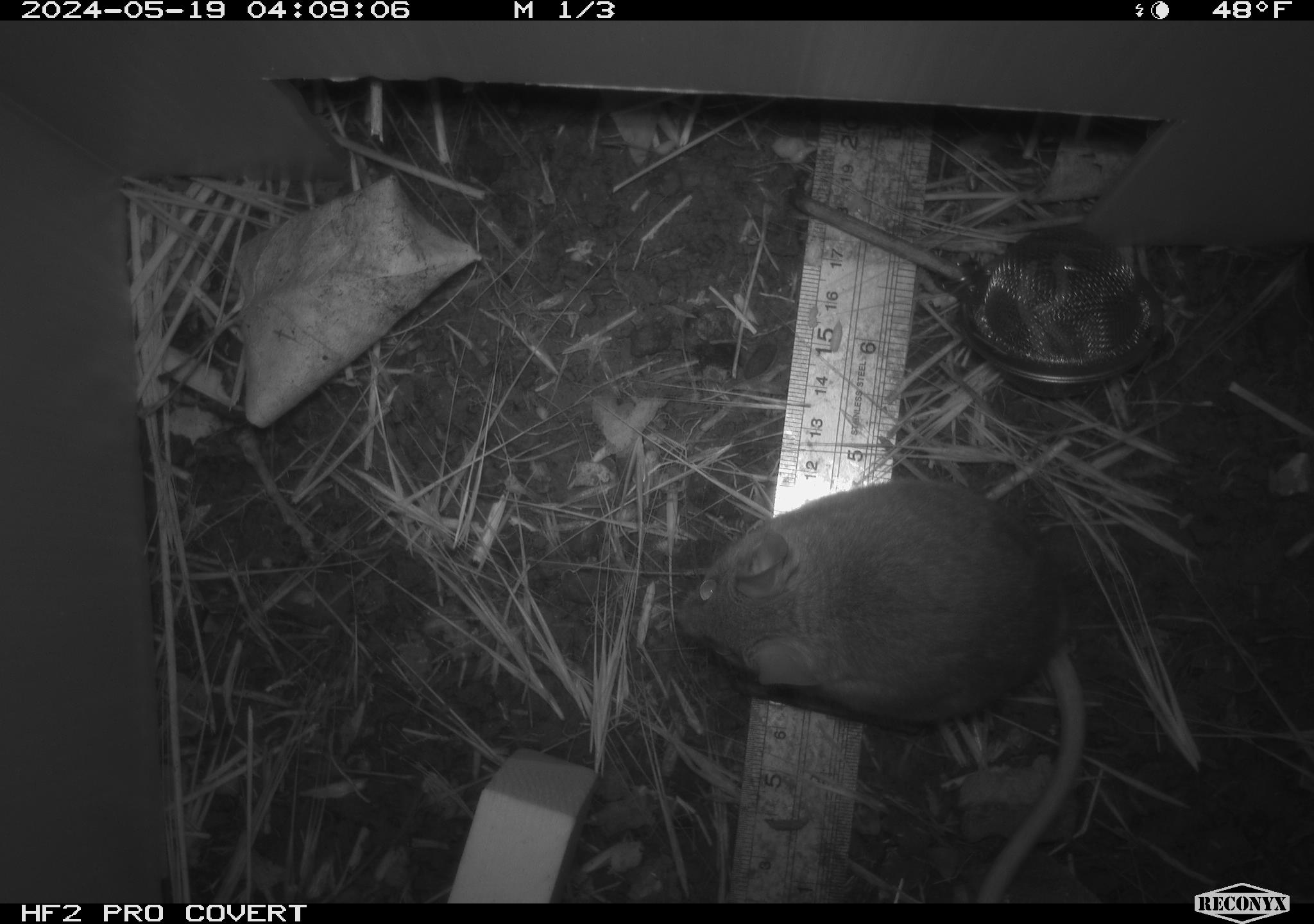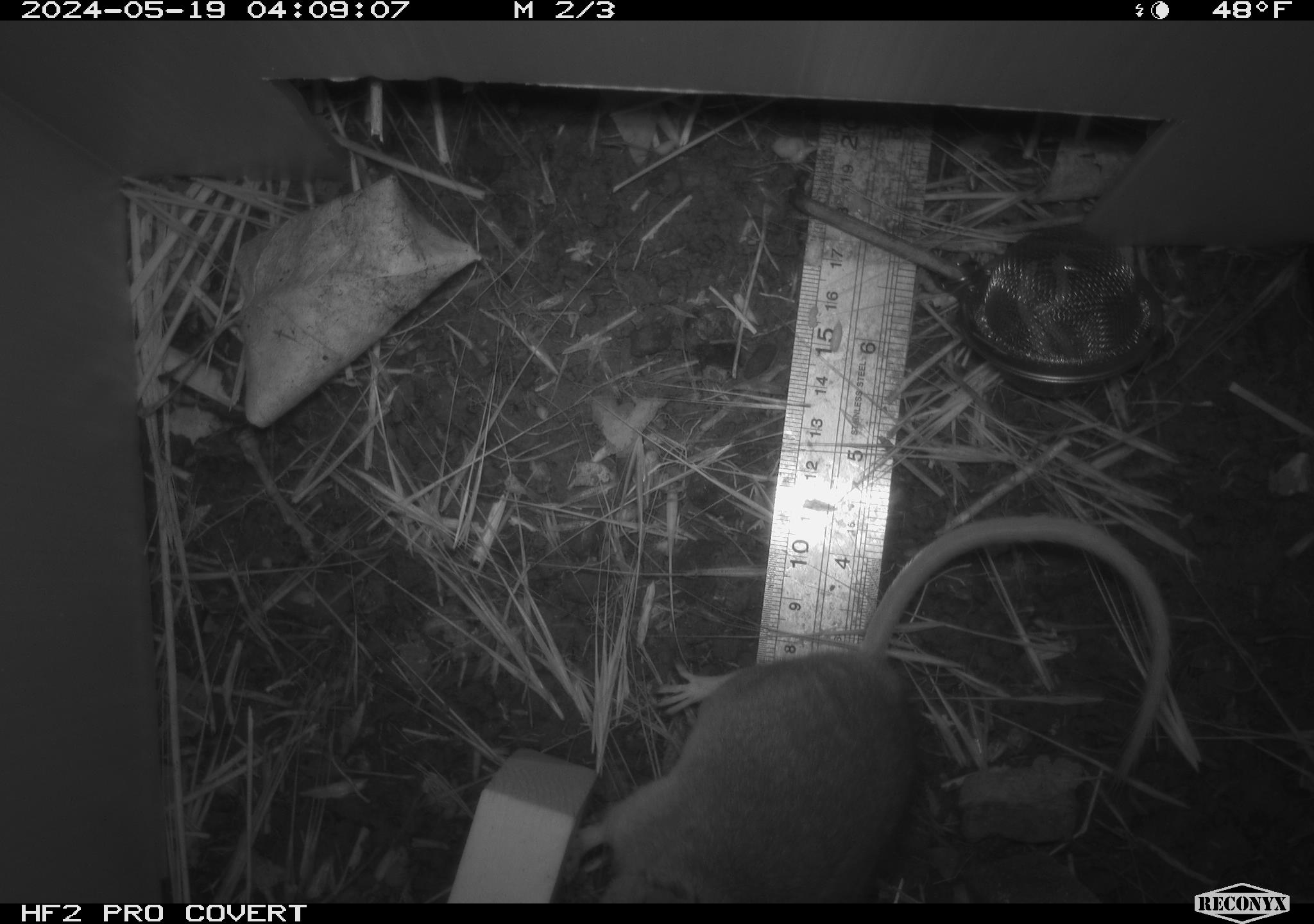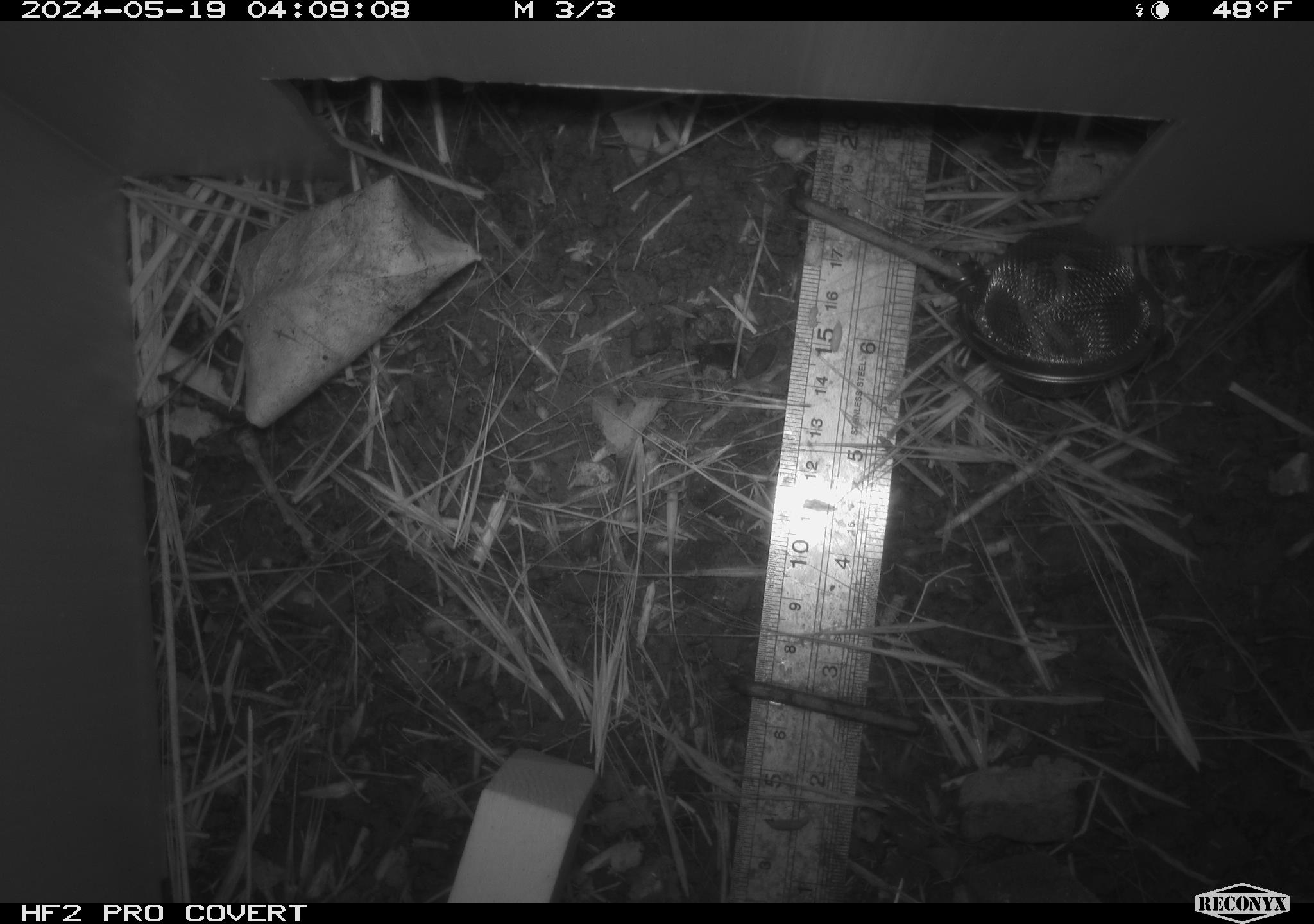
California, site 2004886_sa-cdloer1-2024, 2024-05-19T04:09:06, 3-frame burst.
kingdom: Animalia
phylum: Chordata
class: Mammalia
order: Rodentia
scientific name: Rodentia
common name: mouse species